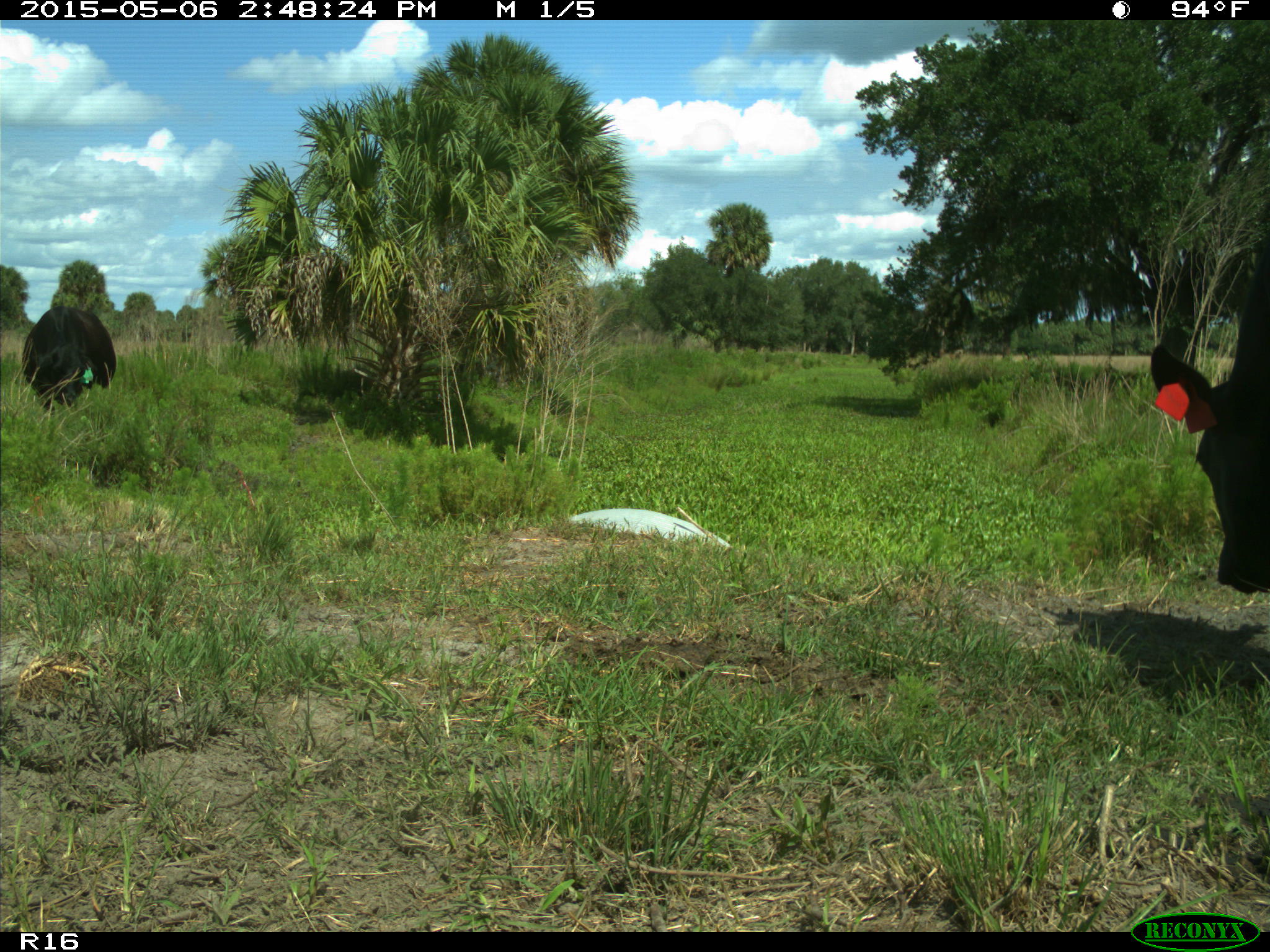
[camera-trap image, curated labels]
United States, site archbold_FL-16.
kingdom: Animalia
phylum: Chordata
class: Mammalia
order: Artiodactyla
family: Bovidae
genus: Bos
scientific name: Bos taurus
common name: domestic cow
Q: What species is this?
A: Bos taurus (domestic cow).